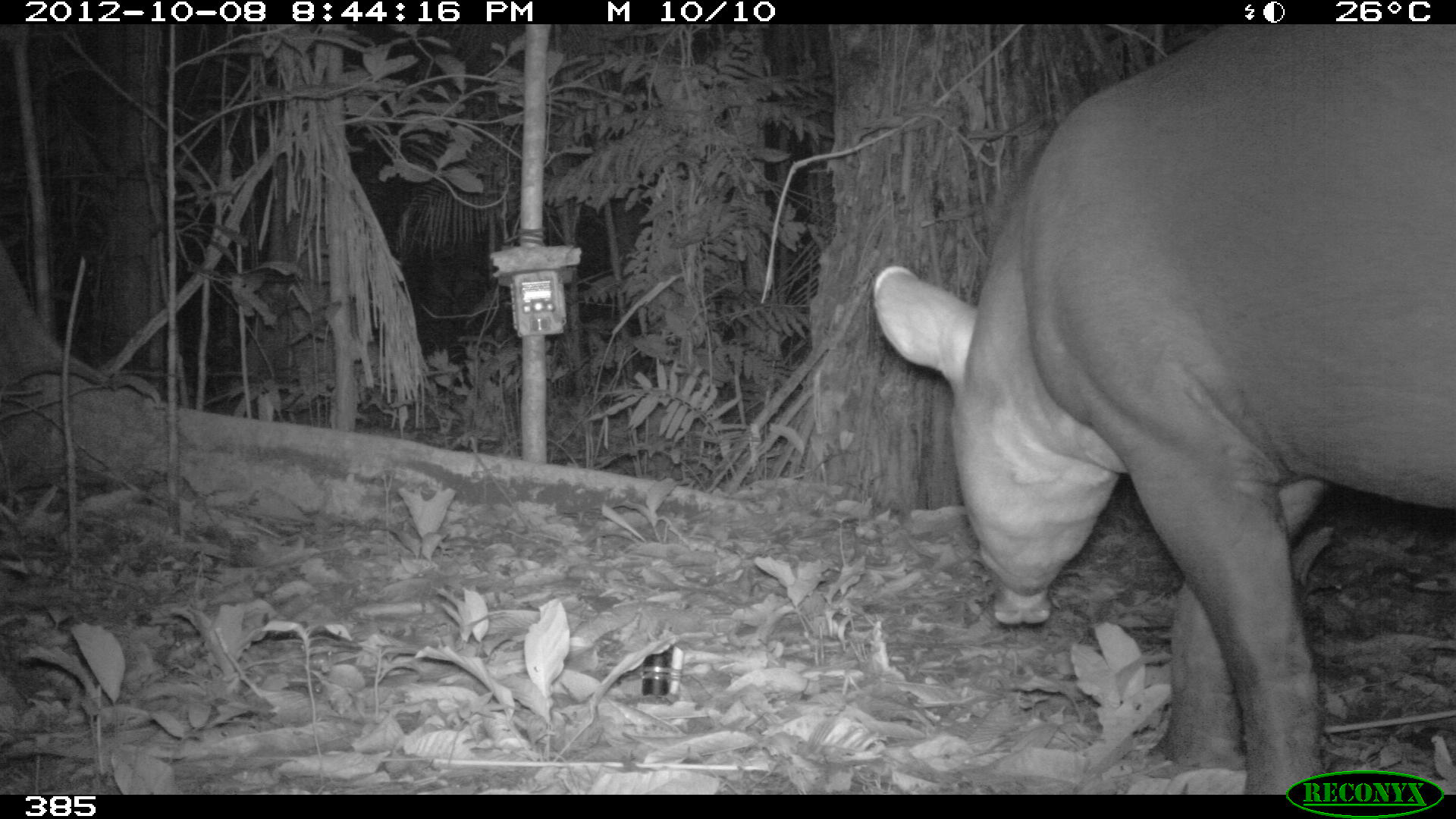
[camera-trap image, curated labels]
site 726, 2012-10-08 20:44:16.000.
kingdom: Animalia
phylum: Chordata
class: Mammalia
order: Perissodactyla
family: Tapiridae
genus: Tapirus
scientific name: Tapirus terrestris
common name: south american tapir